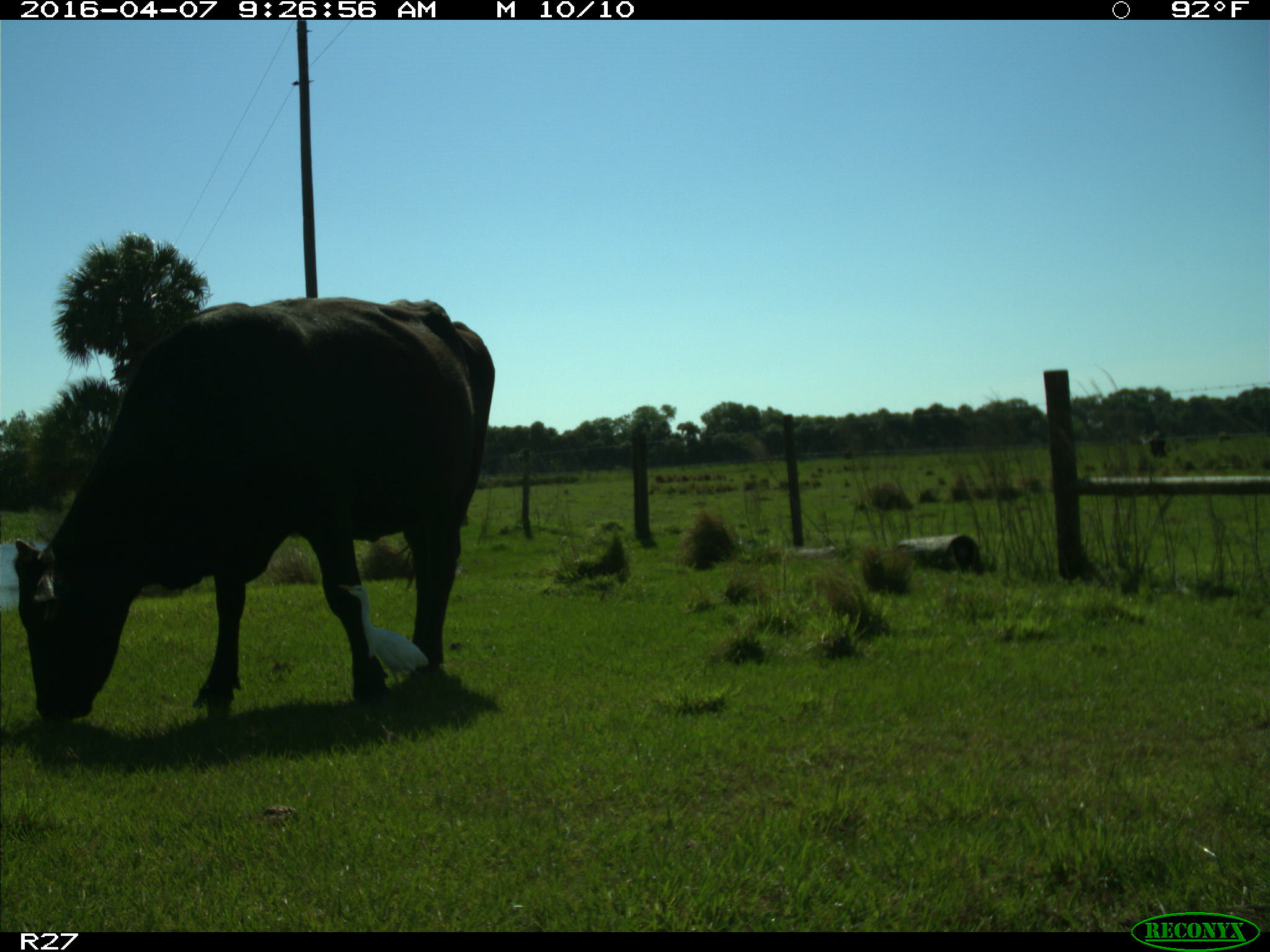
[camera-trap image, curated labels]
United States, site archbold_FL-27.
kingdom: Animalia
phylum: Chordata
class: Mammalia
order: Artiodactyla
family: Bovidae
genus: Bos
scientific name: Bos taurus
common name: domestic cow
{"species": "Bos taurus (domestic cow)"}